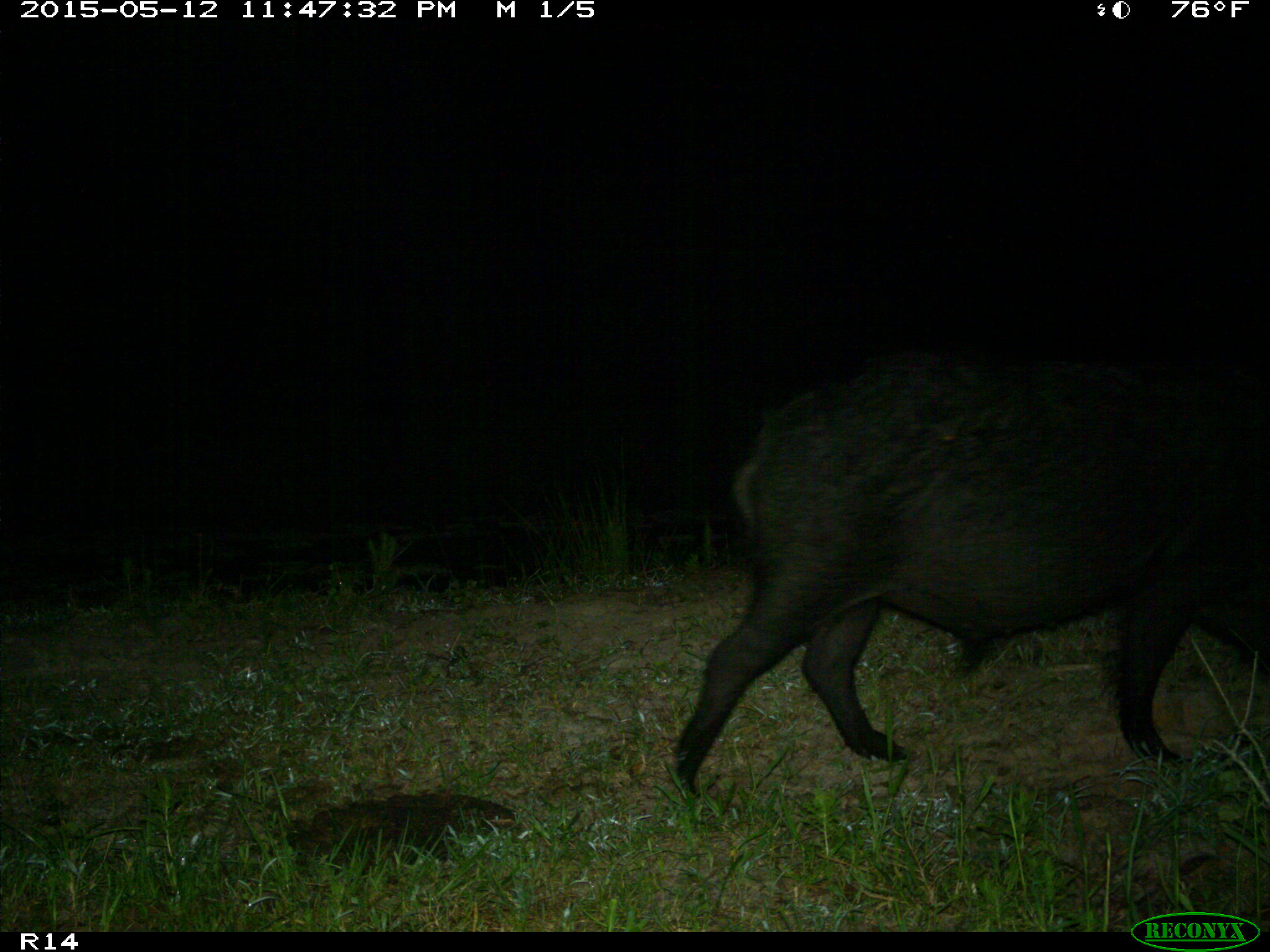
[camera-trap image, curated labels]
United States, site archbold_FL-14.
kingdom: Animalia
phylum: Chordata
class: Mammalia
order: Artiodactyla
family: Suidae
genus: Sus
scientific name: Sus scrofa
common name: wild boar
Sus scrofa (wild boar).